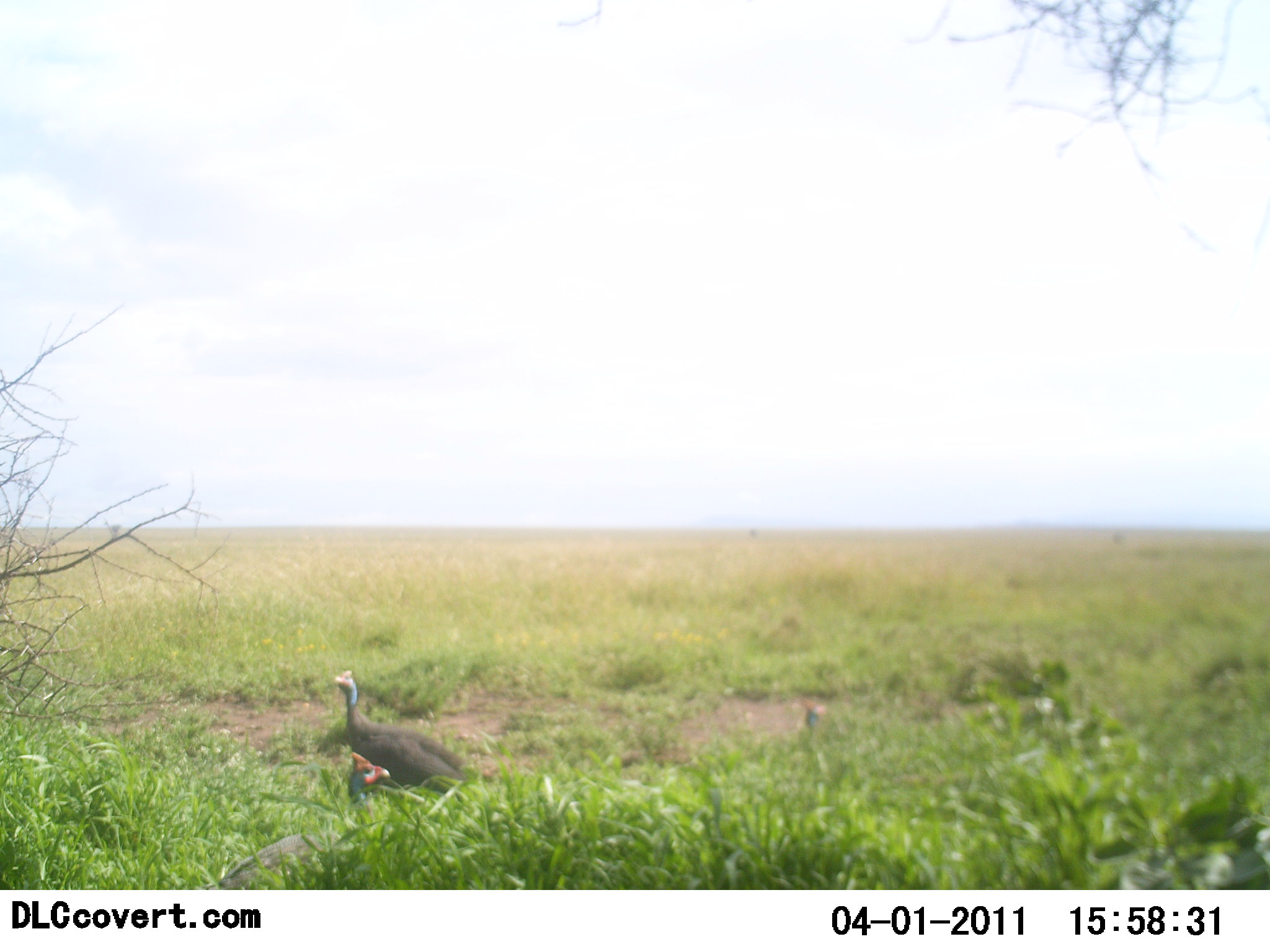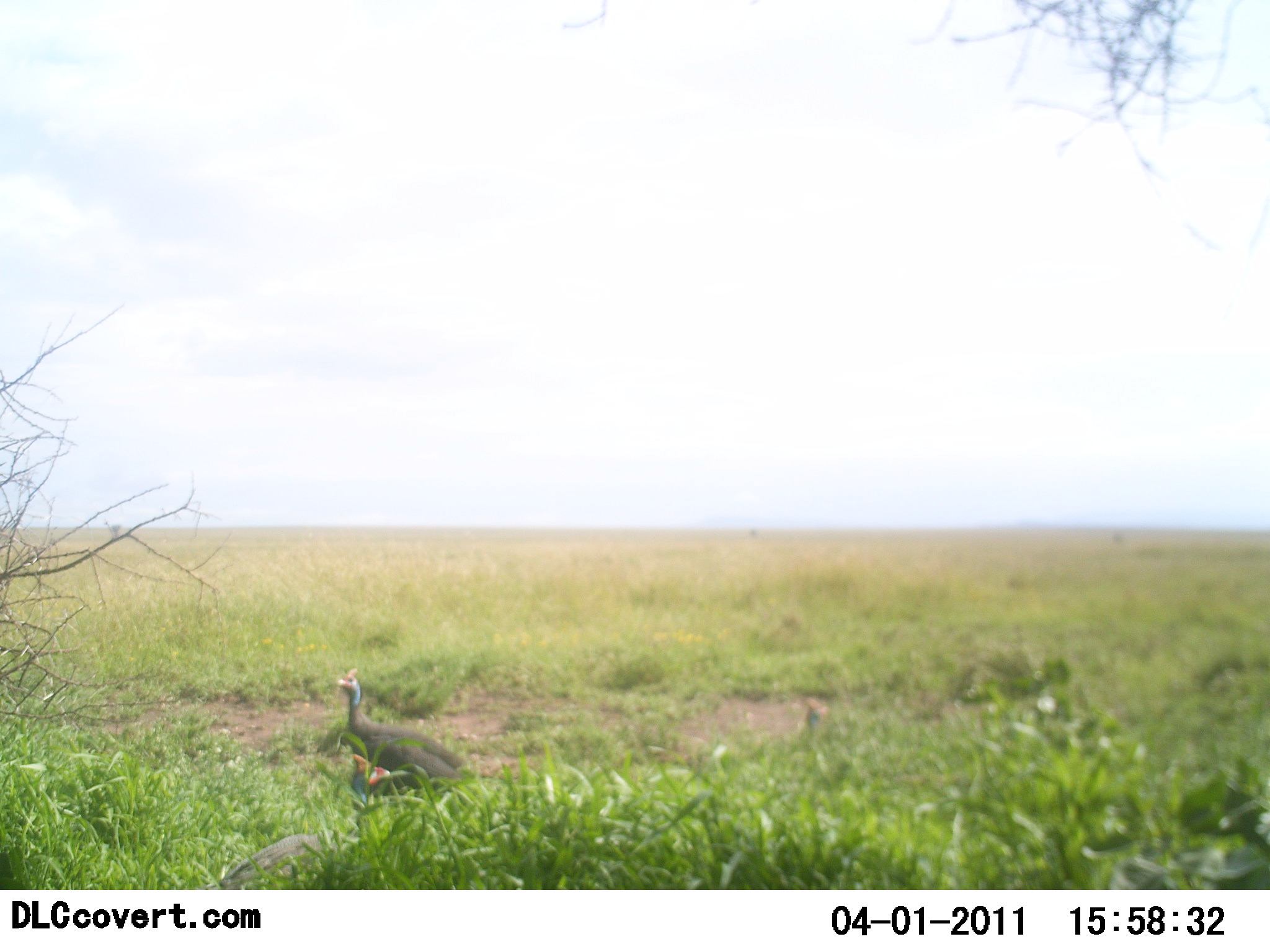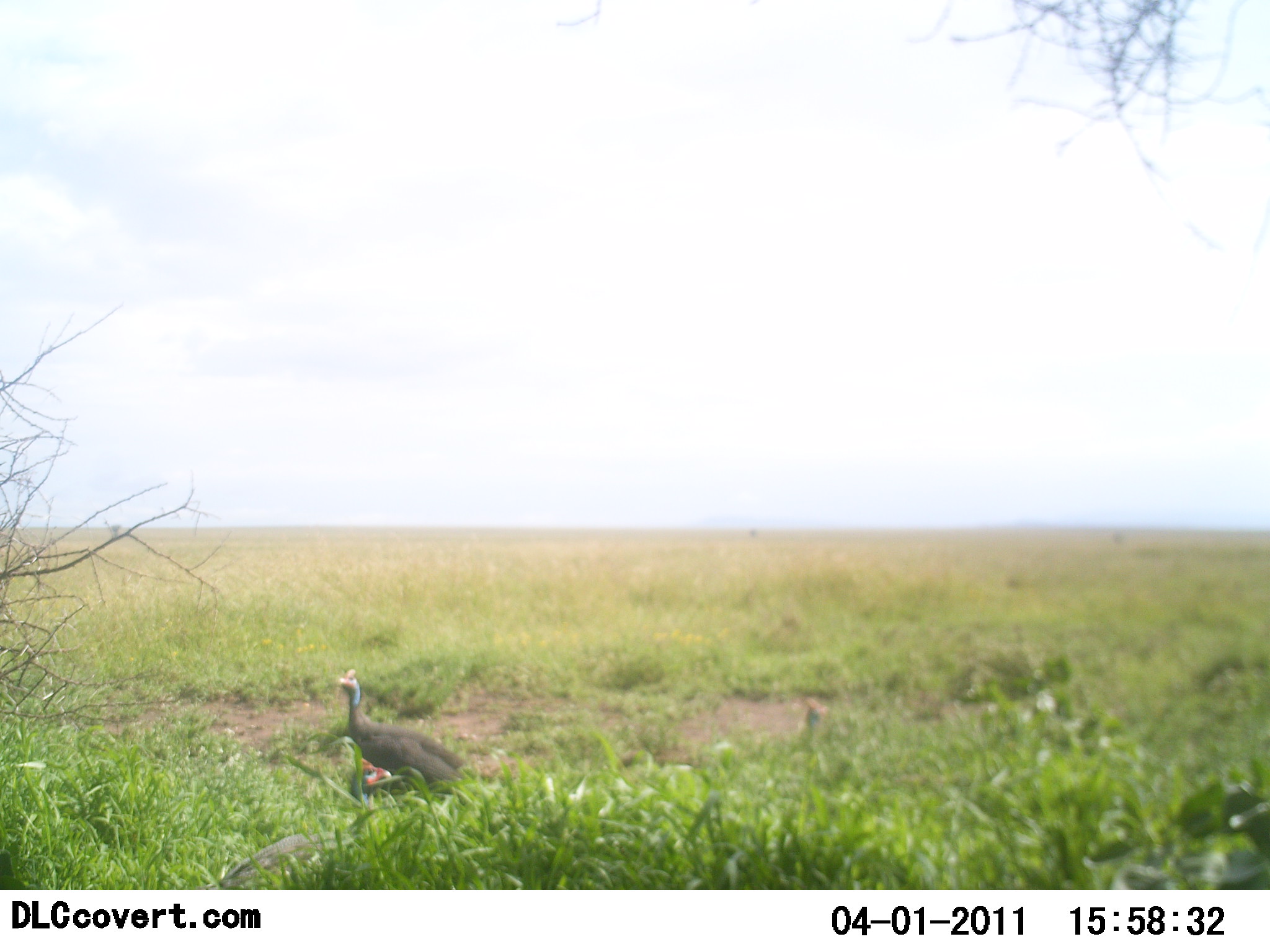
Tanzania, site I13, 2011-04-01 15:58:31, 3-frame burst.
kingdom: Animalia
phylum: Chordata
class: Aves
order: Galliformes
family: Numididae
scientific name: Numididae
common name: guinea fowl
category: guineafowl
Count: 1.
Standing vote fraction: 75%.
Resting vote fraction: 44%.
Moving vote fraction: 0%.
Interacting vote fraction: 0%.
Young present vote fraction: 0%.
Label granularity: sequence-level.